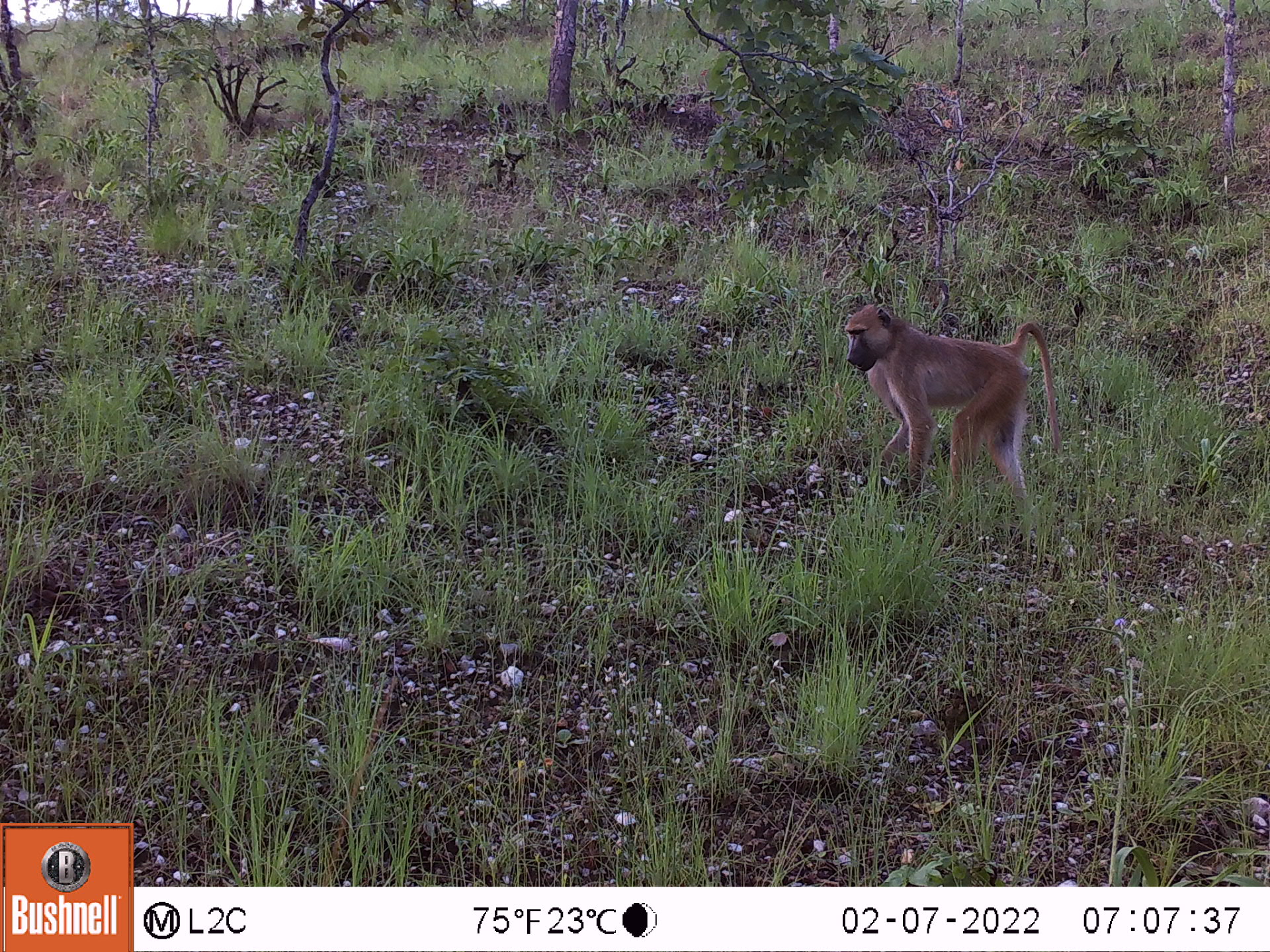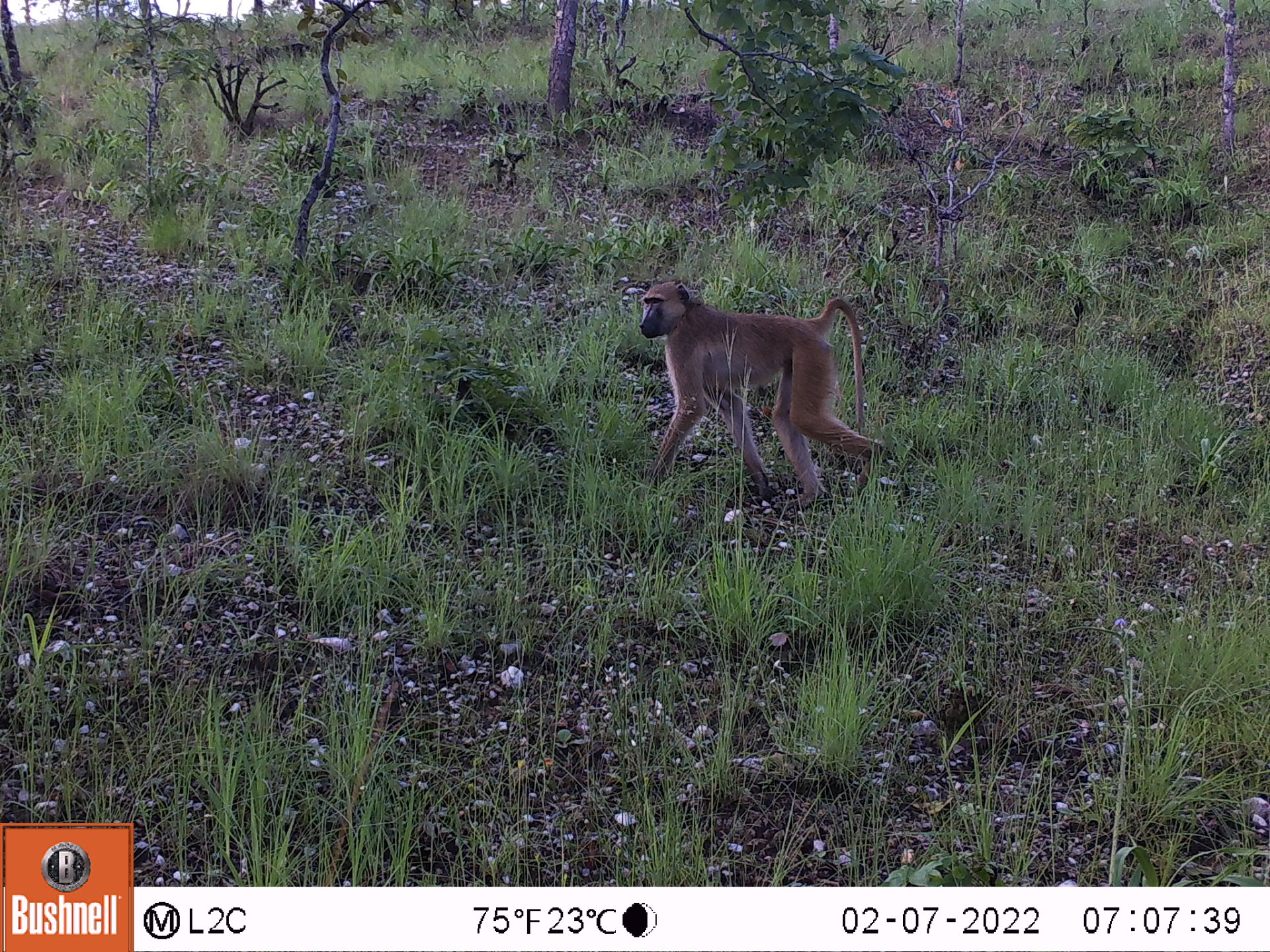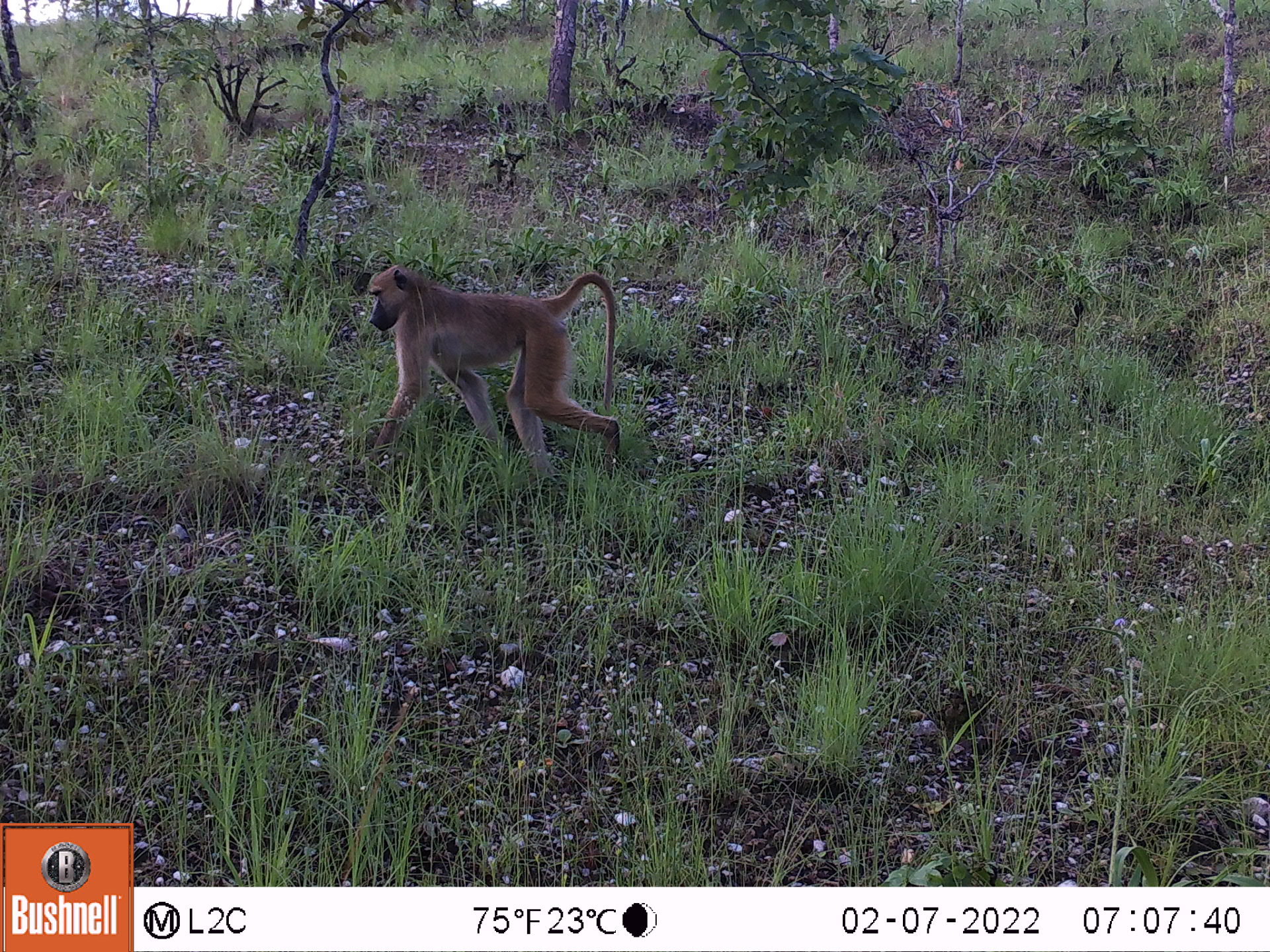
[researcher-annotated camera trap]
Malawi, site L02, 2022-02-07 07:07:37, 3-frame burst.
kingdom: Animalia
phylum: Chordata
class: Mammalia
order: Primates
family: Cercopithecidae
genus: Papio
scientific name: Papio cynocephalus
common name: yellow baboon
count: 1